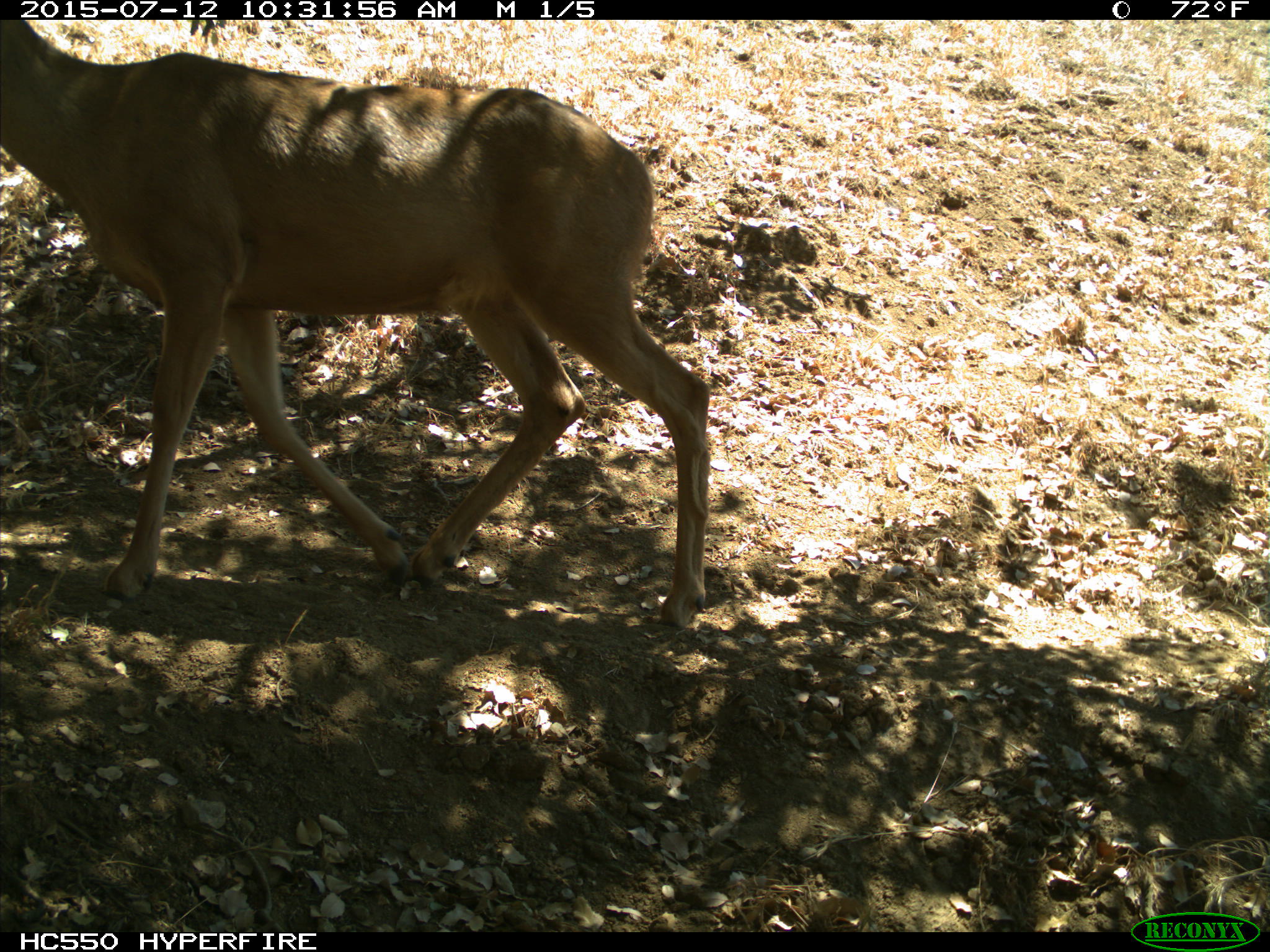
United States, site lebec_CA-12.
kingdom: Animalia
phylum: Chordata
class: Mammalia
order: Artiodactyla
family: Cervidae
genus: Odocoileus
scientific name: Odocoileus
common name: deer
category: unidentified deer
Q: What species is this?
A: Unidentified deer (deer) (Odocoileus).